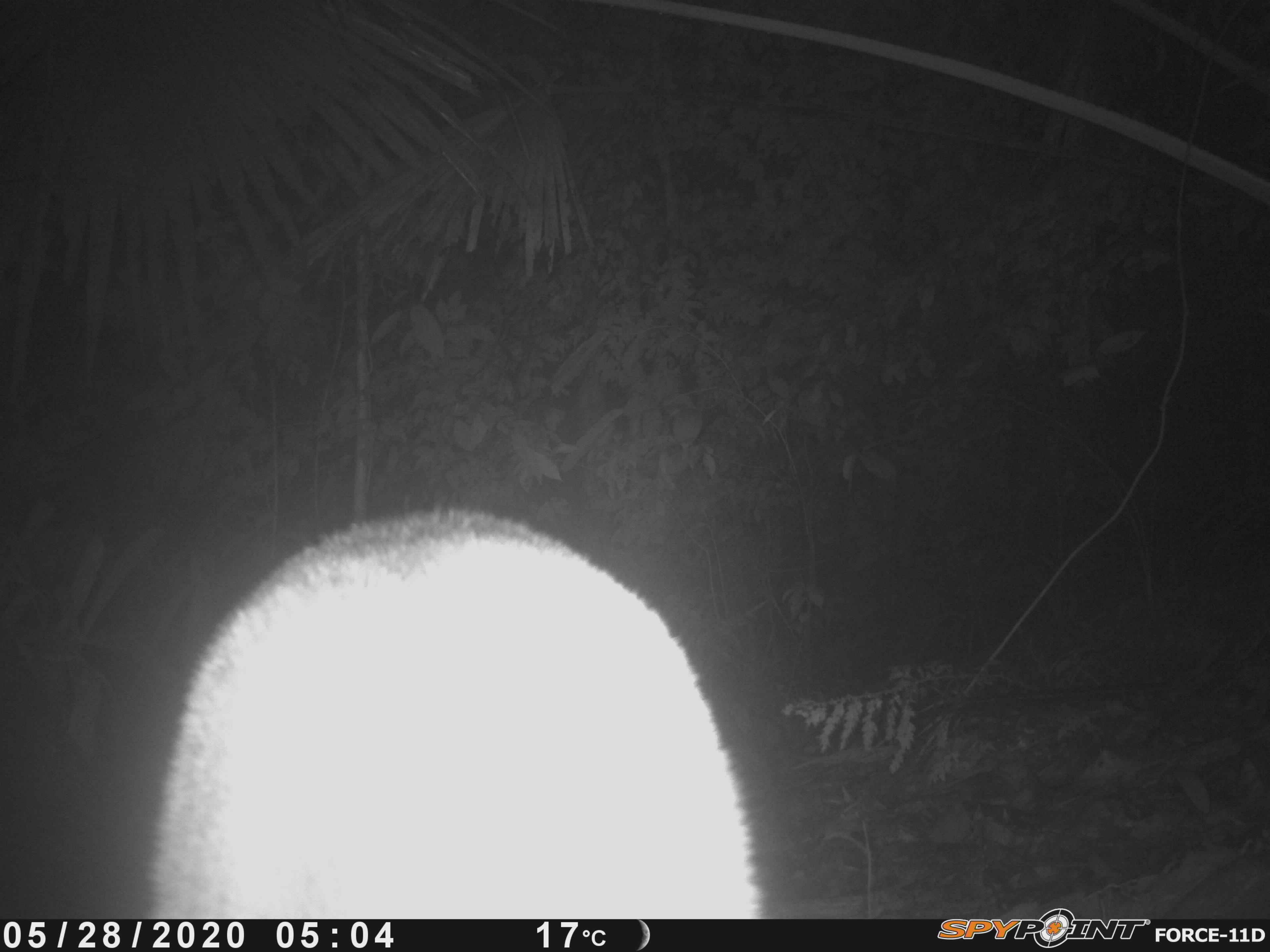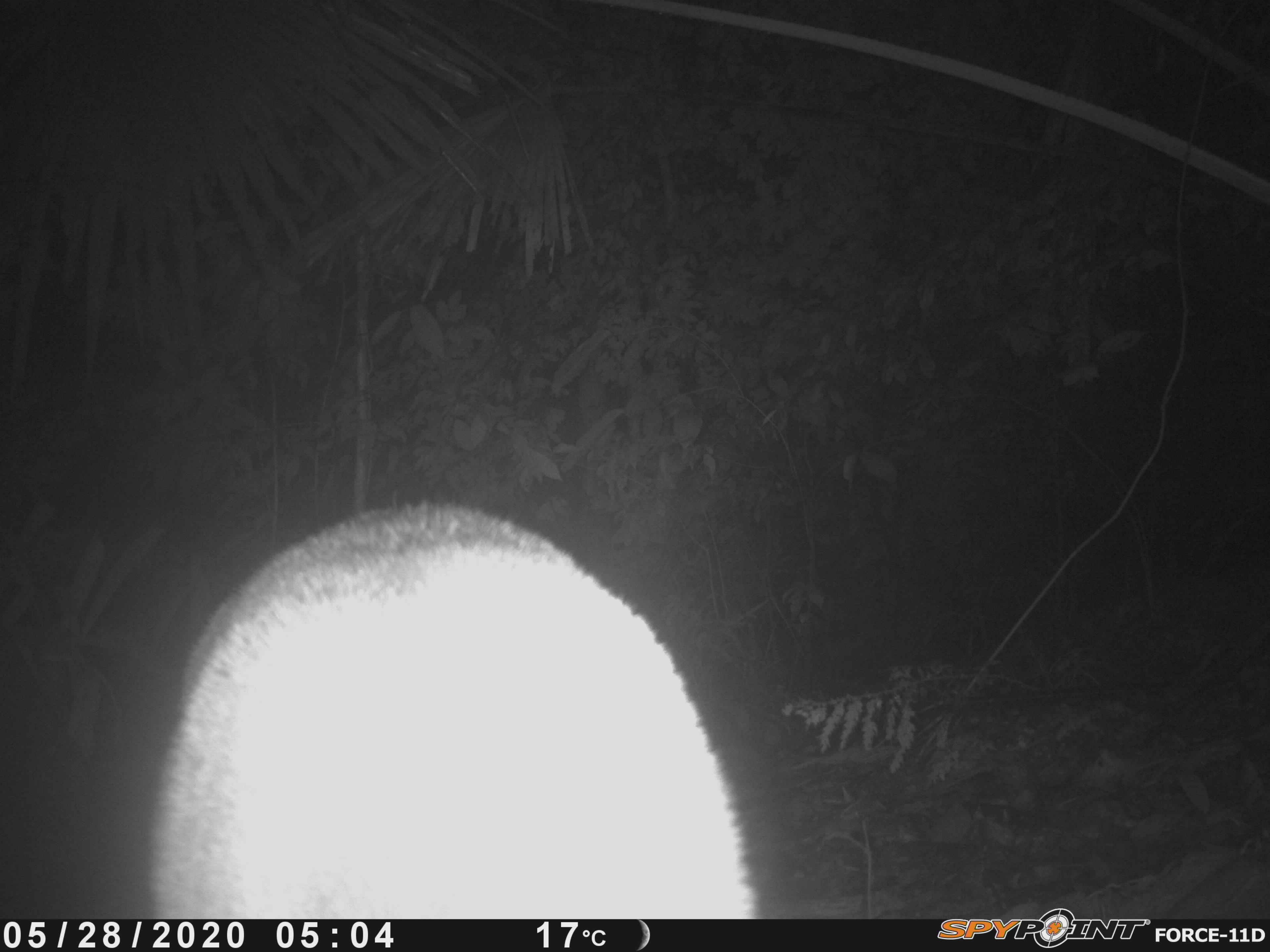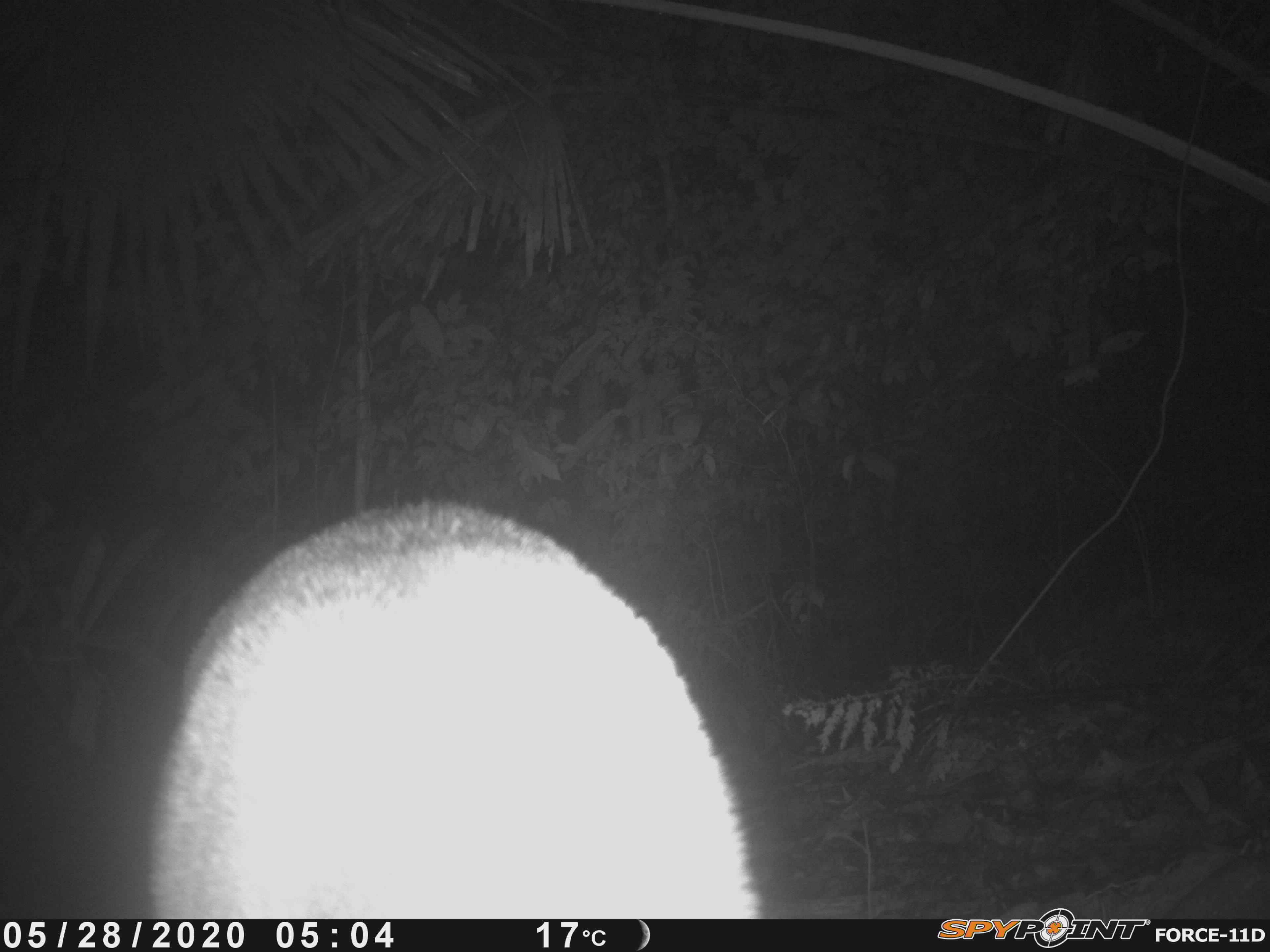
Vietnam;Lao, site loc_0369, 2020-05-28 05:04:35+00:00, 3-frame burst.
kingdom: Animalia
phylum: Chordata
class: Mammalia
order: Artiodactyla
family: Cervidae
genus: Muntiacus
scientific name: Muntiacus vuquangensis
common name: large-antlered muntjac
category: large antlered muntjac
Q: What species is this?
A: Large antlered muntjac (large-antlered muntjac) (Muntiacus vuquangensis).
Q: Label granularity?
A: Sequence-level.